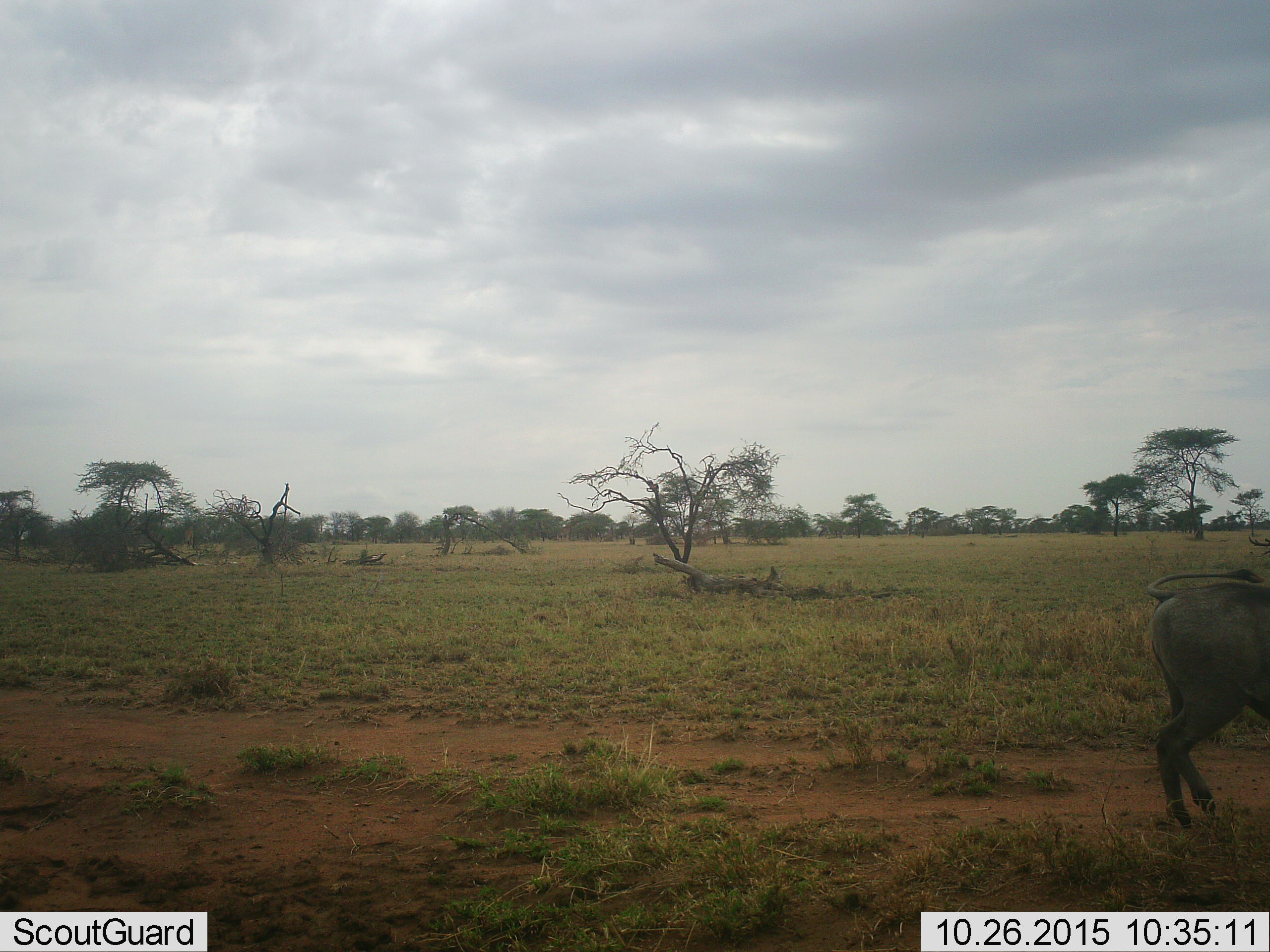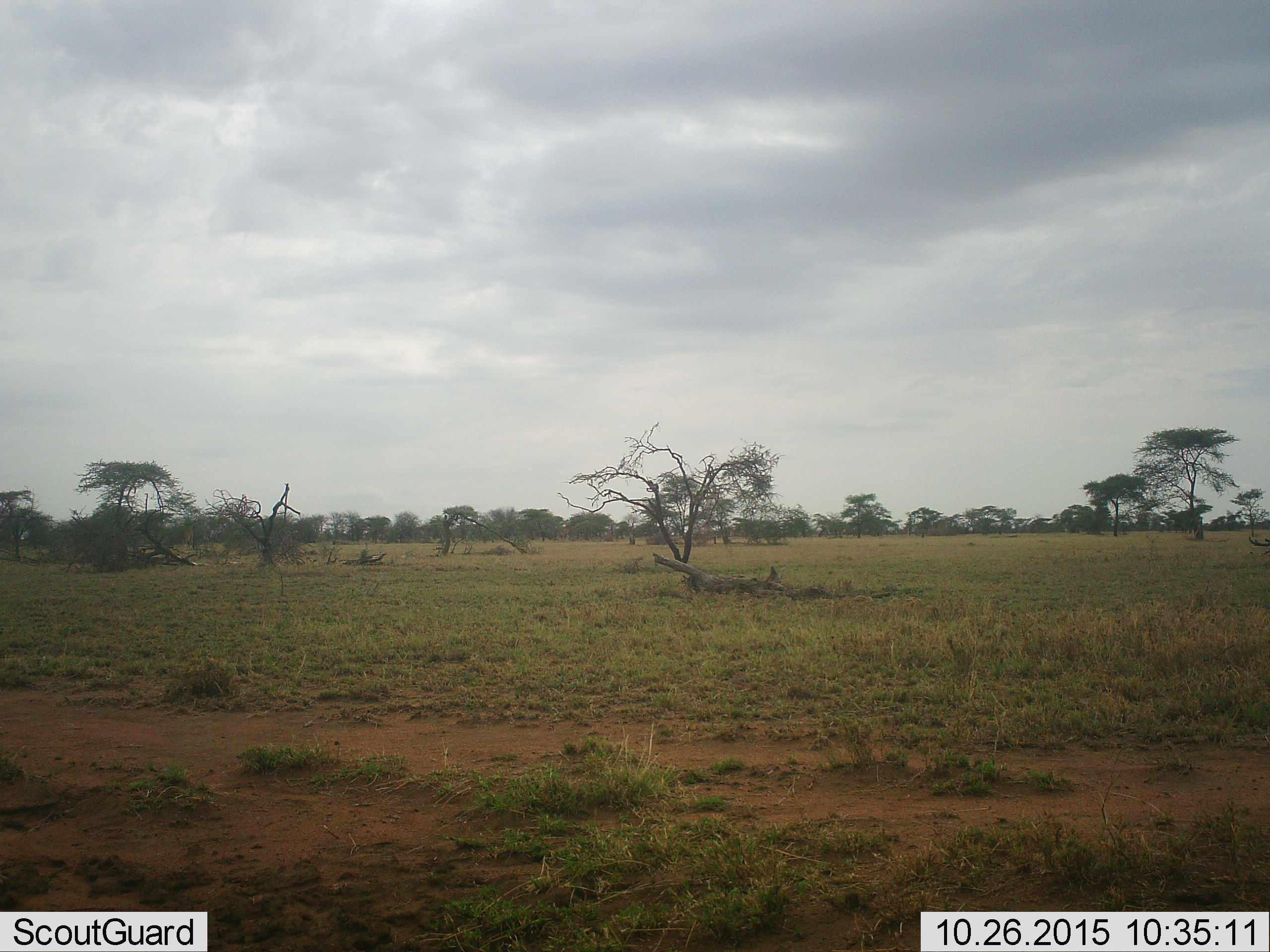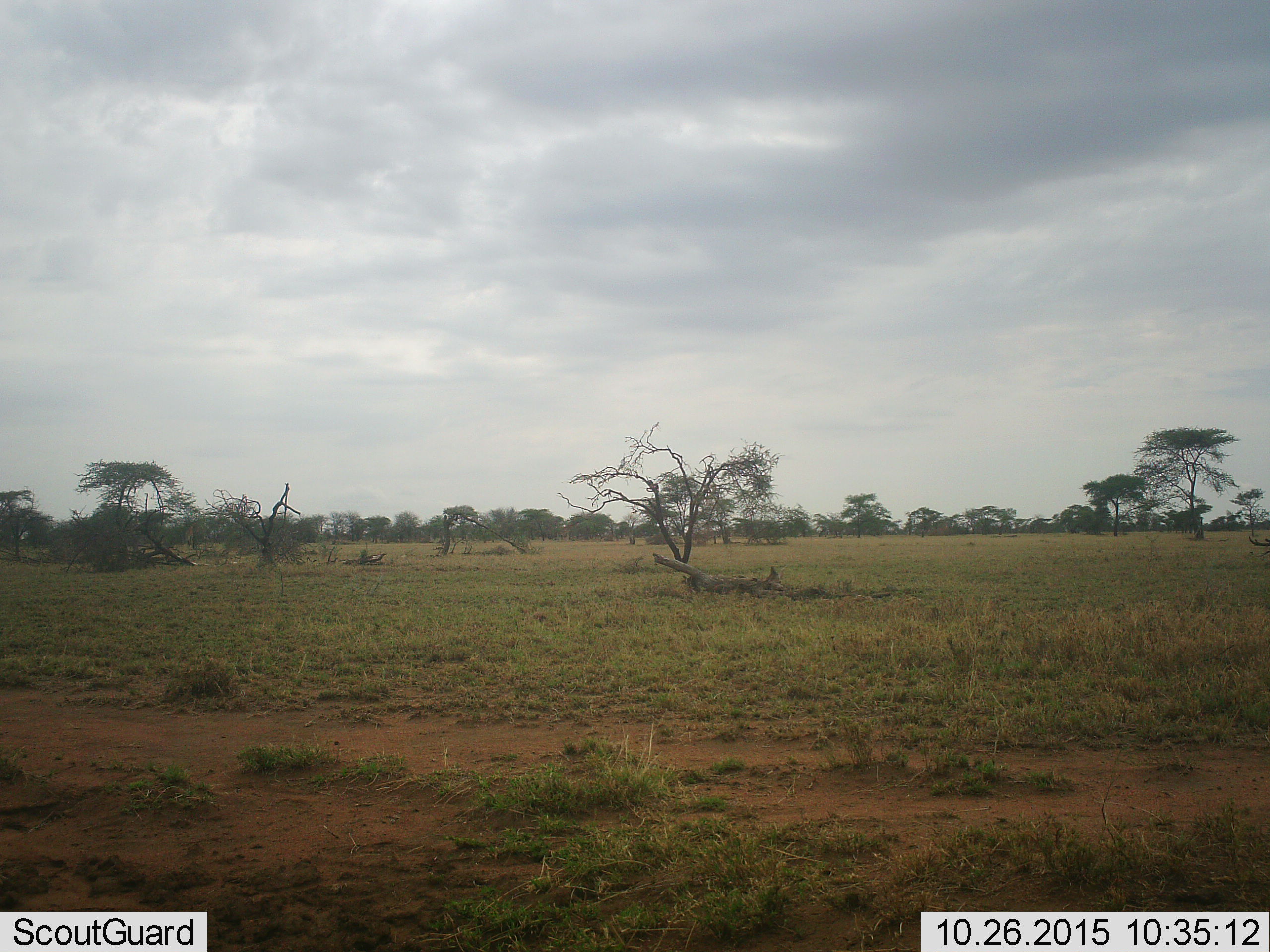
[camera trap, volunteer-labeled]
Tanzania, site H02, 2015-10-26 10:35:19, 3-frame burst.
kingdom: Animalia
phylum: Chordata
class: Mammalia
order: Artiodactyla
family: Suidae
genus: Phacochoerus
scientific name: Phacochoerus africanus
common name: warthog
Warthog (Phacochoerus africanus), count 1. Behavior (volunteer vote fractions): standing 0%, resting 0%, moving 100%, interacting 0%. Young present (vote fraction): 0%. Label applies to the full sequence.